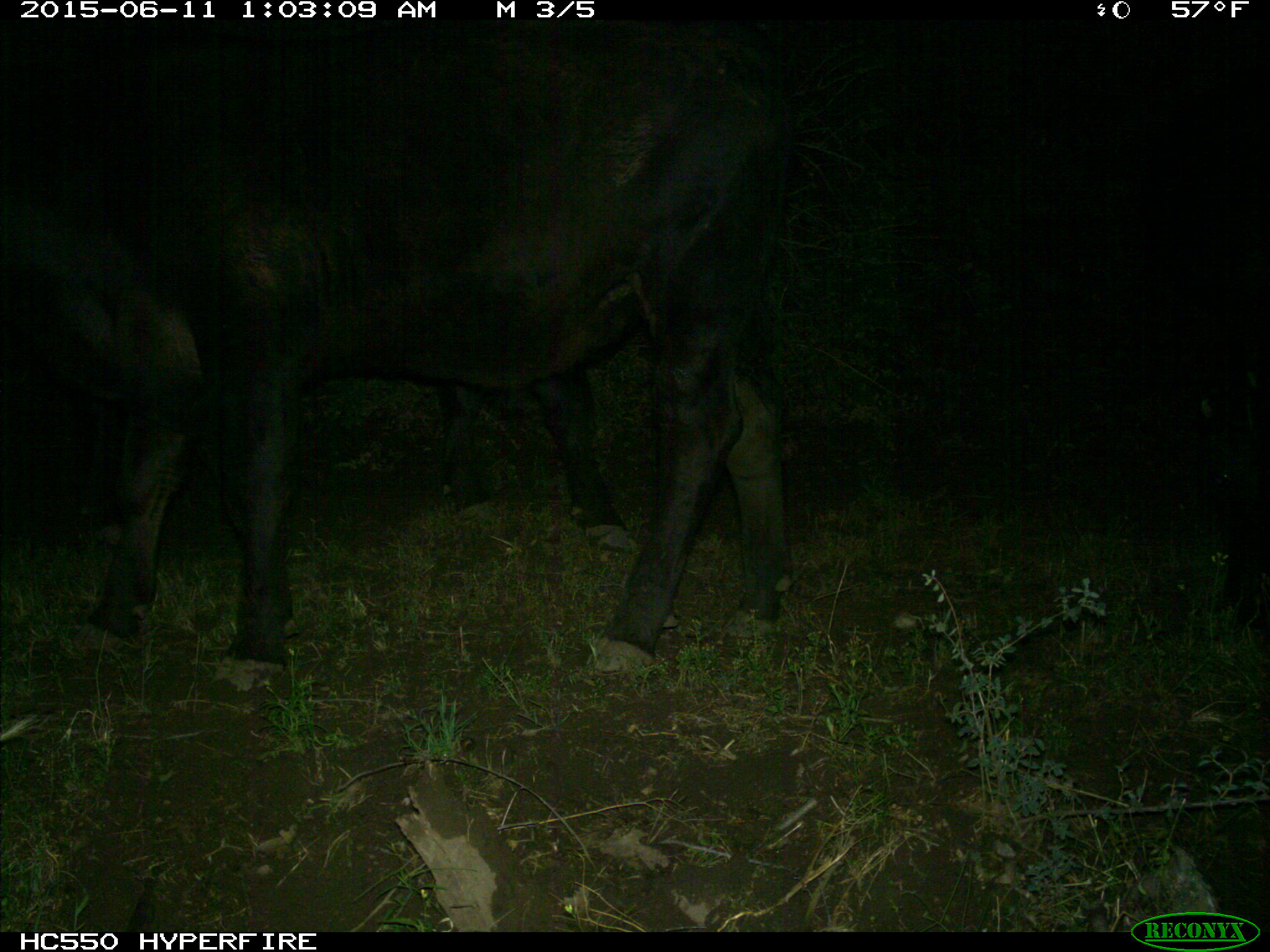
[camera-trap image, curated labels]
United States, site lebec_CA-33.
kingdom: Animalia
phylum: Chordata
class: Mammalia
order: Artiodactyla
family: Bovidae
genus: Bos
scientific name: Bos taurus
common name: domestic cow